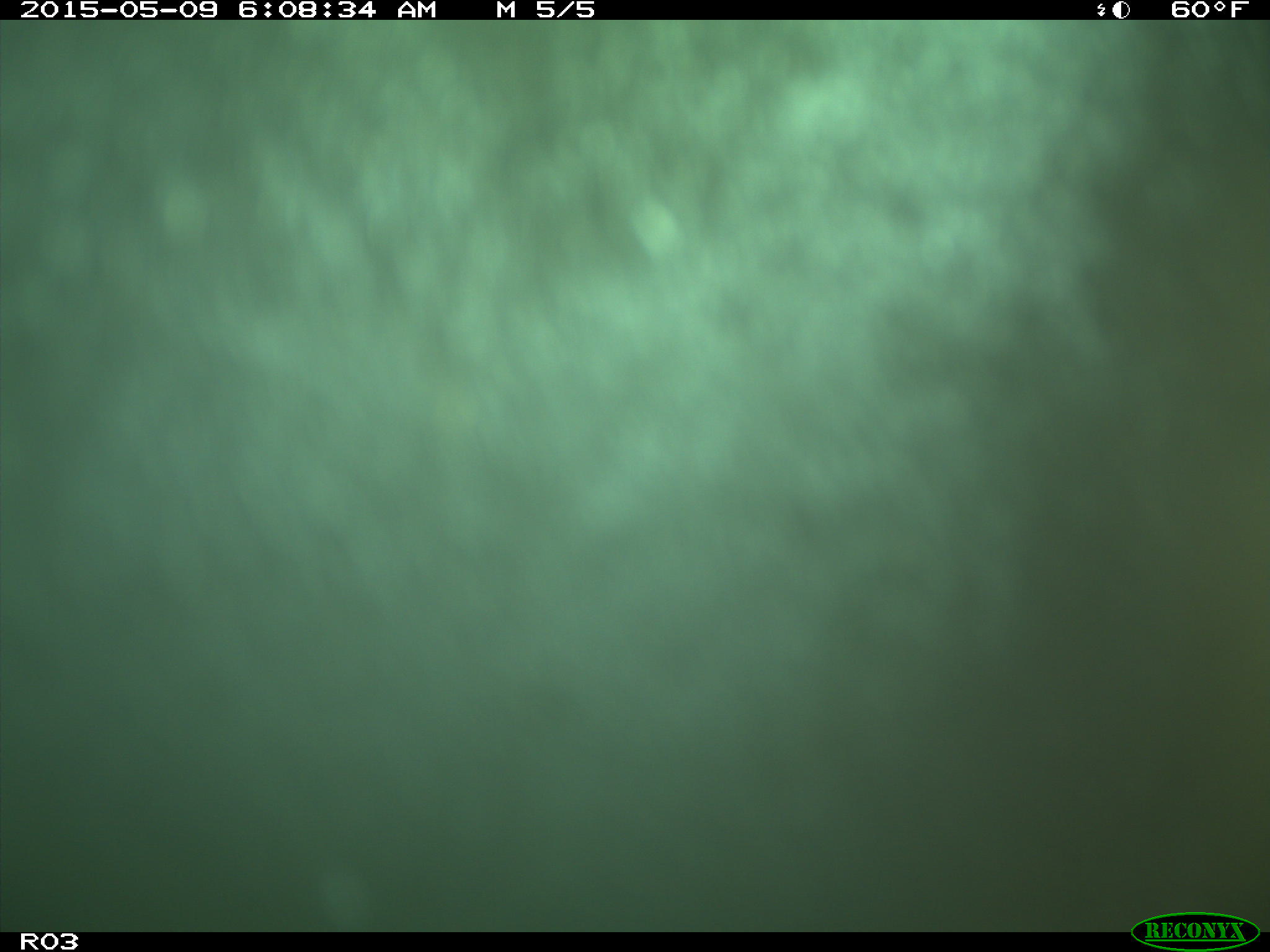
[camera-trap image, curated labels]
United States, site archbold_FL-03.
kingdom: Animalia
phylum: Chordata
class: Mammalia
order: Artiodactyla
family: Bovidae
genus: Bos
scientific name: Bos taurus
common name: domestic cow